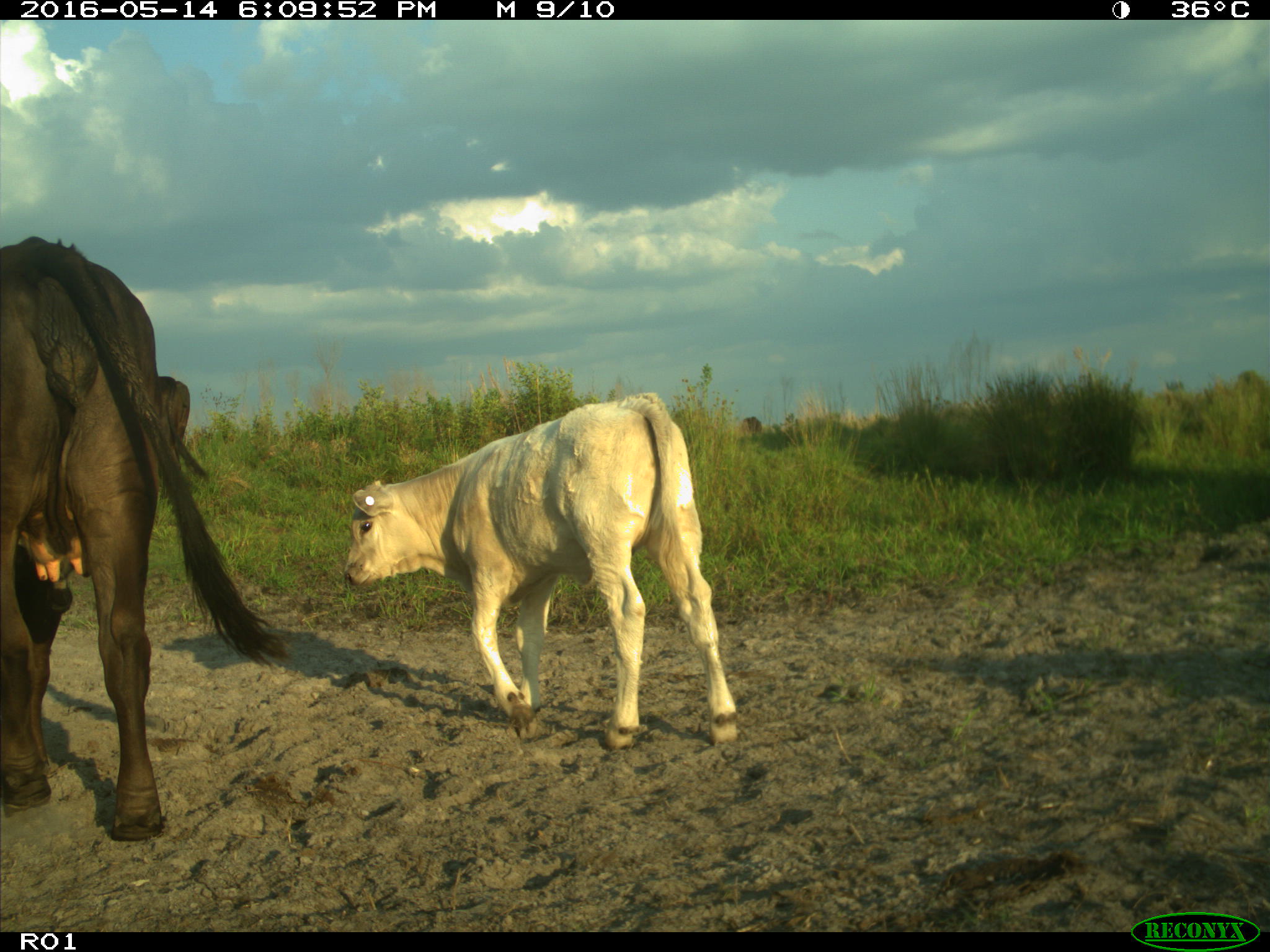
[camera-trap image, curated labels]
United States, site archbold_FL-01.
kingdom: Animalia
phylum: Chordata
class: Mammalia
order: Artiodactyla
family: Bovidae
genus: Bos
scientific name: Bos taurus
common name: domestic cow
Bos taurus (domestic cow).